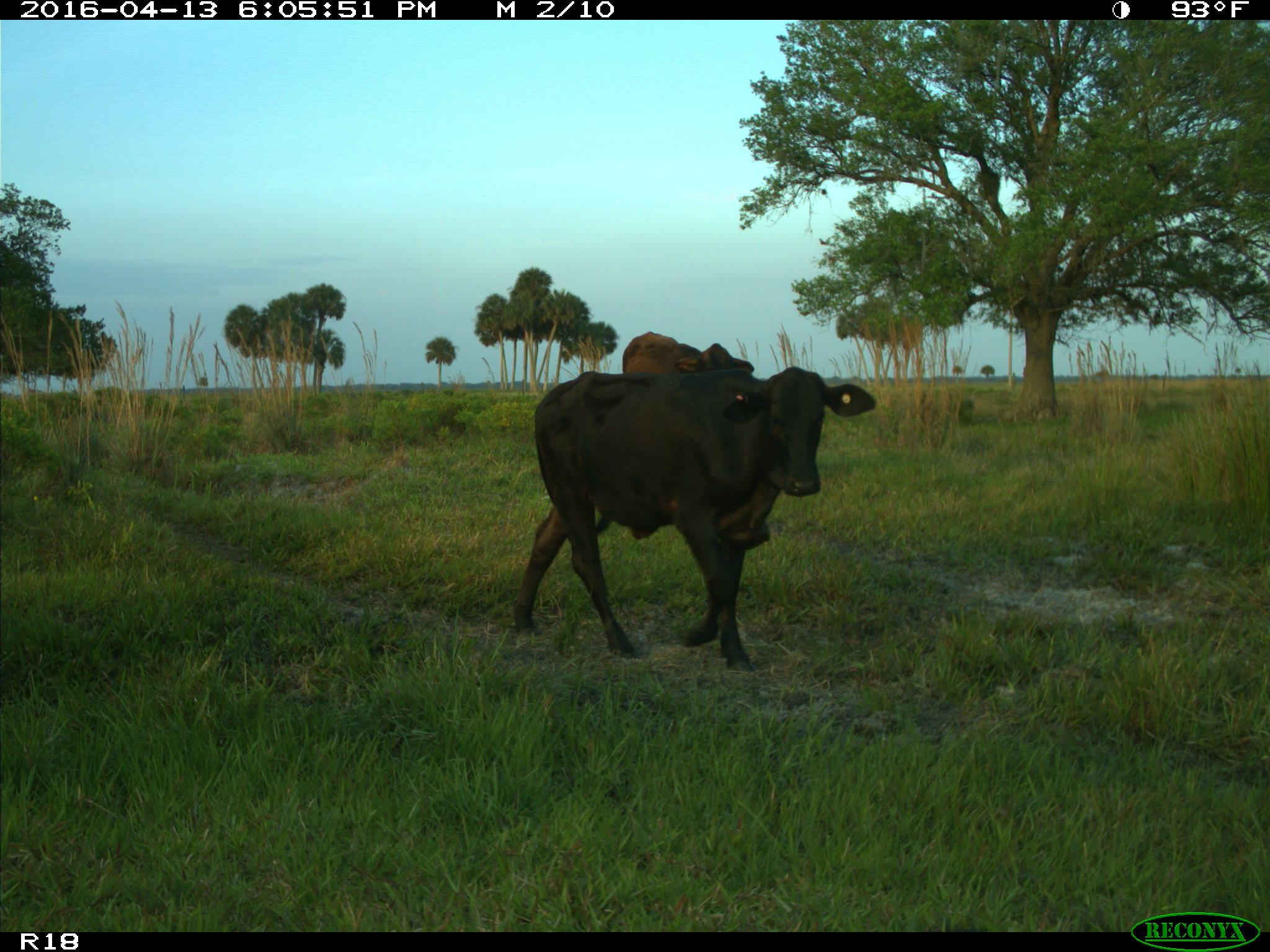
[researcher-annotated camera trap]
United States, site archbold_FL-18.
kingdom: Animalia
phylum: Chordata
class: Mammalia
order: Artiodactyla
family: Bovidae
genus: Bos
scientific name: Bos taurus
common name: domestic cow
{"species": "Bos taurus (domestic cow)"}